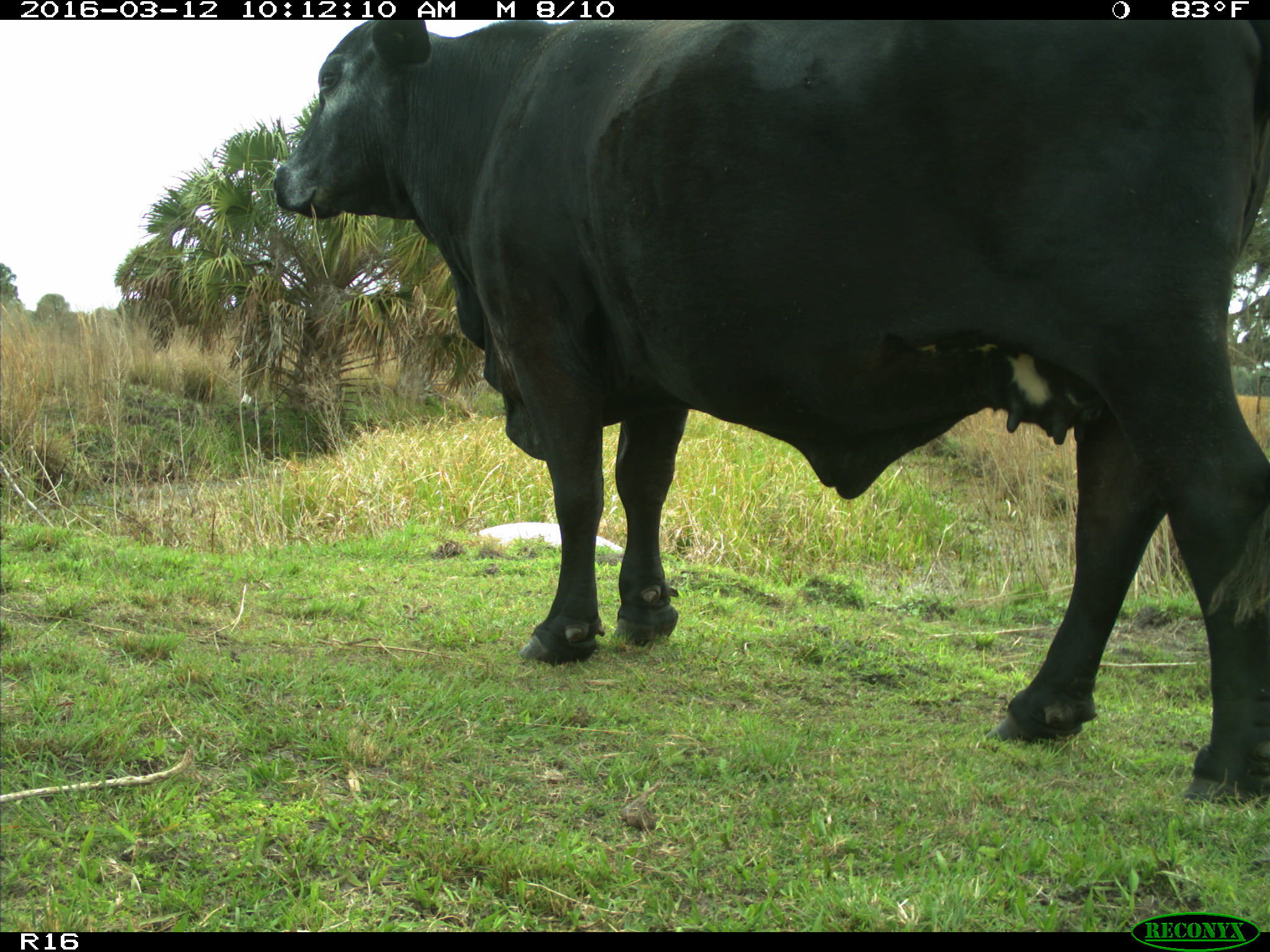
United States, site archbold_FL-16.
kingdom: Animalia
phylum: Chordata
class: Mammalia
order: Artiodactyla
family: Bovidae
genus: Bos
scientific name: Bos taurus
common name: domestic cow